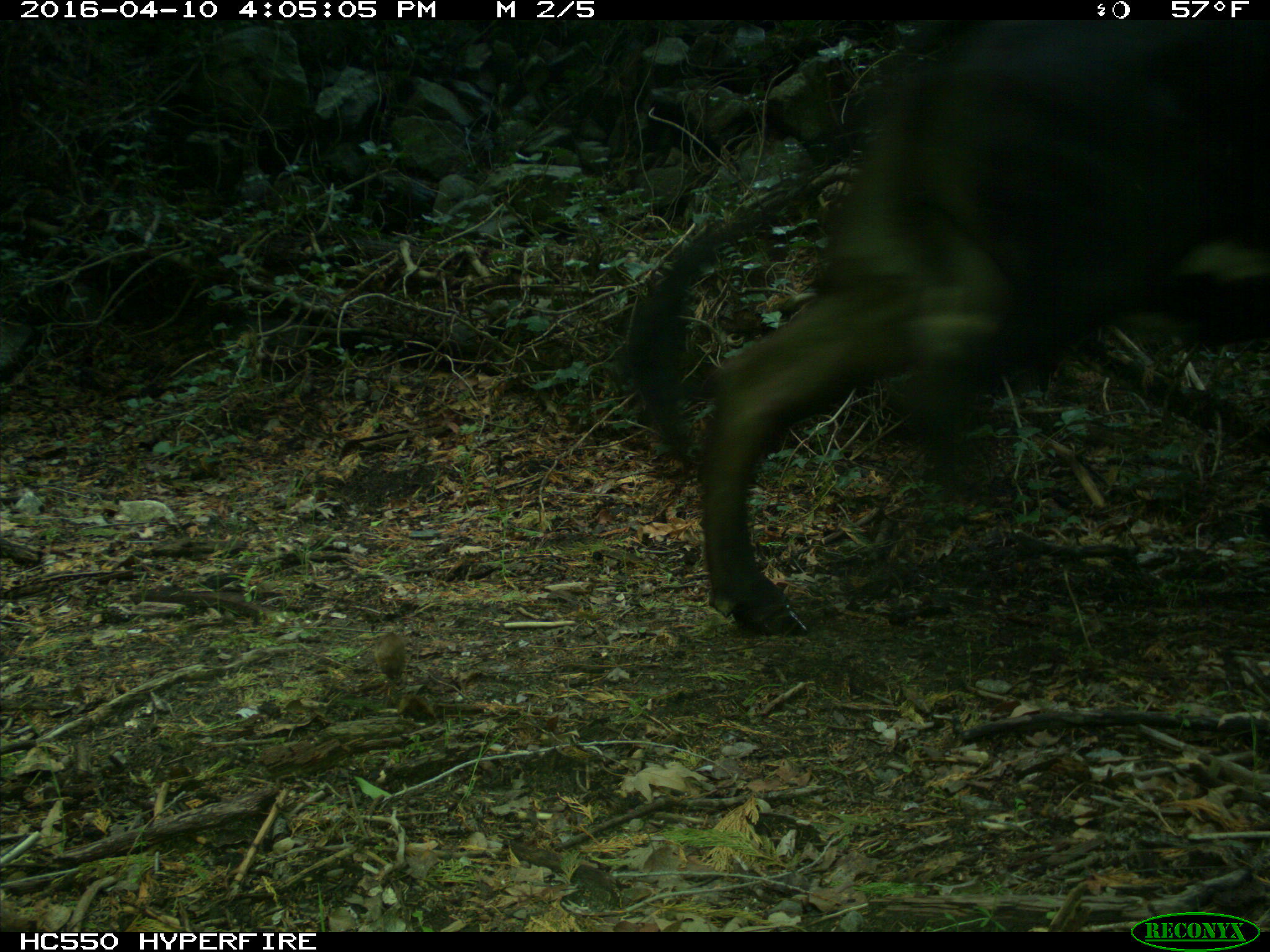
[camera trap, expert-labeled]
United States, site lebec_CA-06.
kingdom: Animalia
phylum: Chordata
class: Mammalia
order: Artiodactyla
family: Bovidae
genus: Bos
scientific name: Bos taurus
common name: domestic cow